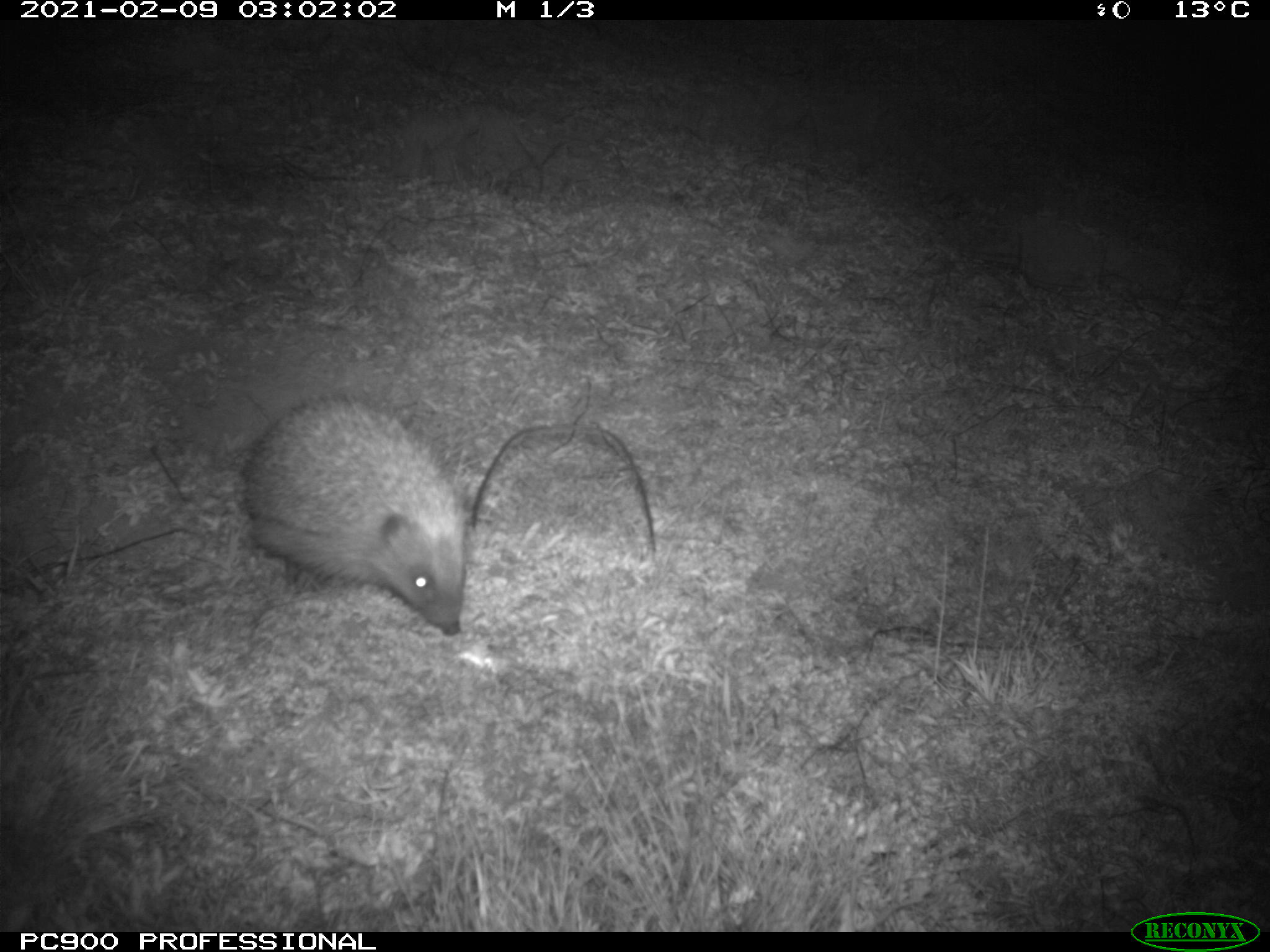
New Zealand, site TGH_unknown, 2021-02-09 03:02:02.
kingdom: Animalia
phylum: Chordata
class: Mammalia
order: Eulipotyphla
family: Erinaceidae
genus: Erinaceus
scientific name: Erinaceus europaeus europaeus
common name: european hedgehog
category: hedgehog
Hedgehog (european hedgehog) (Erinaceus europaeus europaeus).